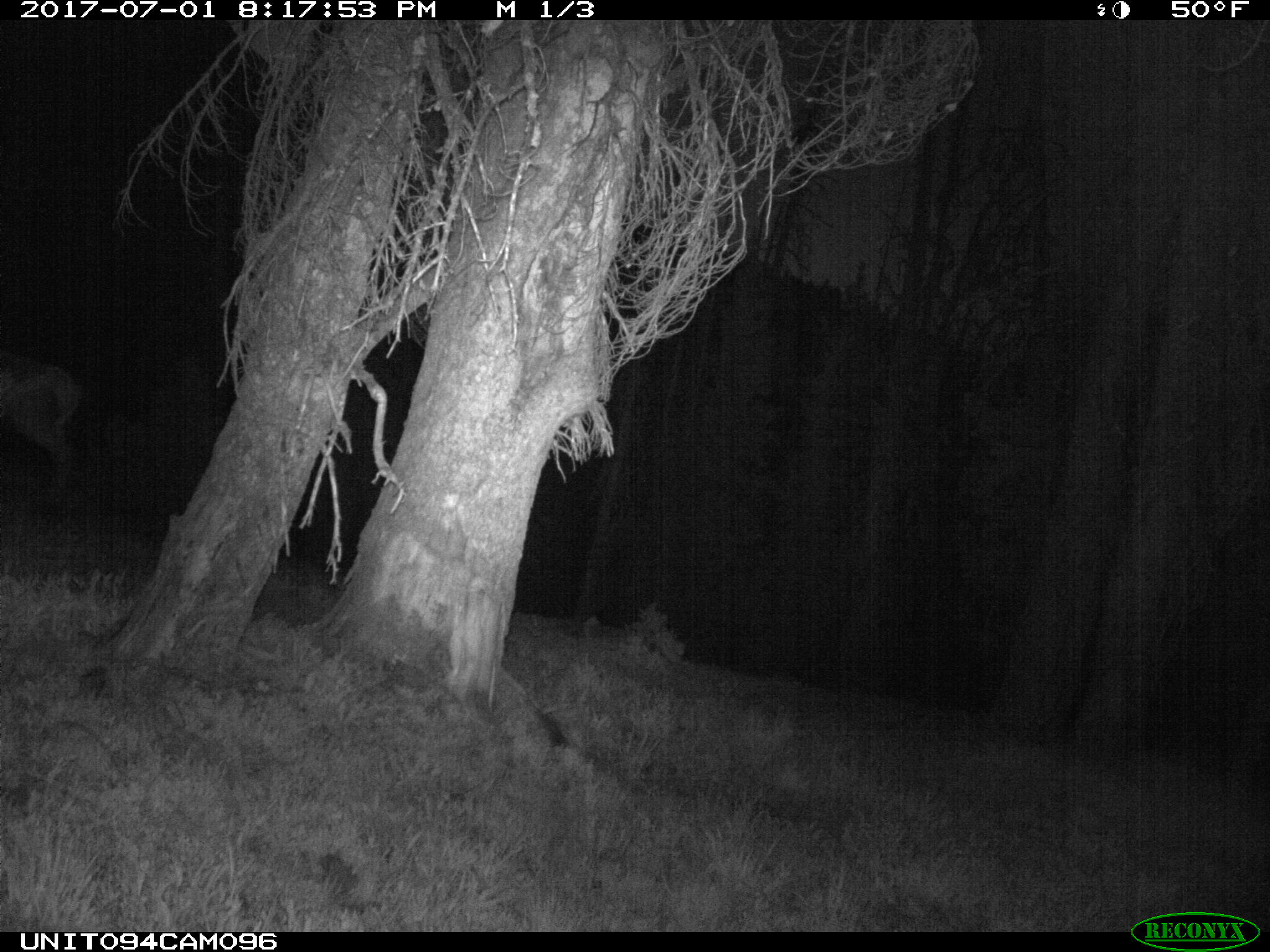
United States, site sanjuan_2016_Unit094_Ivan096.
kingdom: Animalia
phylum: Chordata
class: Mammalia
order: Artiodactyla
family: Cervidae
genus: Cervus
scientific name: Cervus elaphus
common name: red deer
Cervus elaphus (red deer).